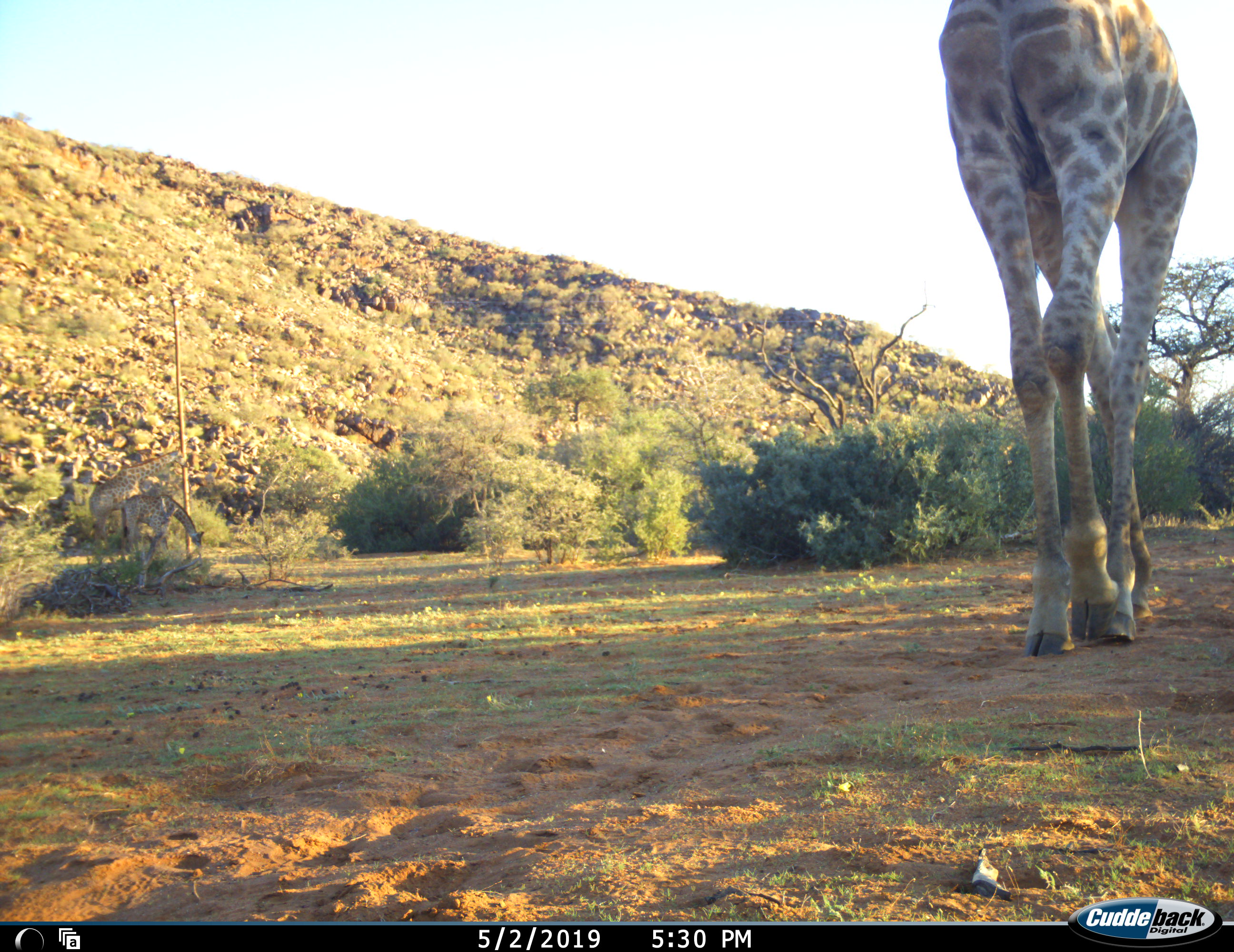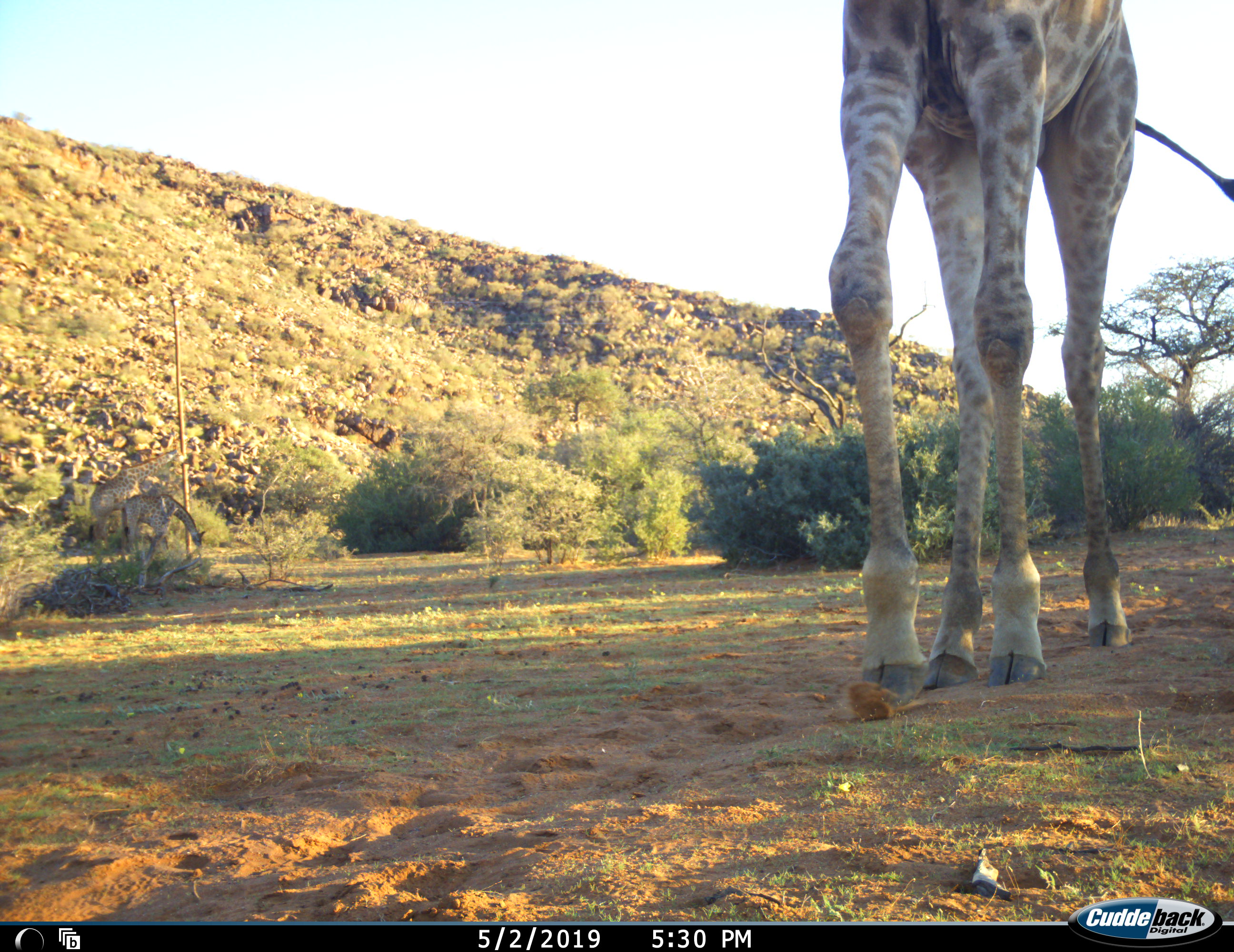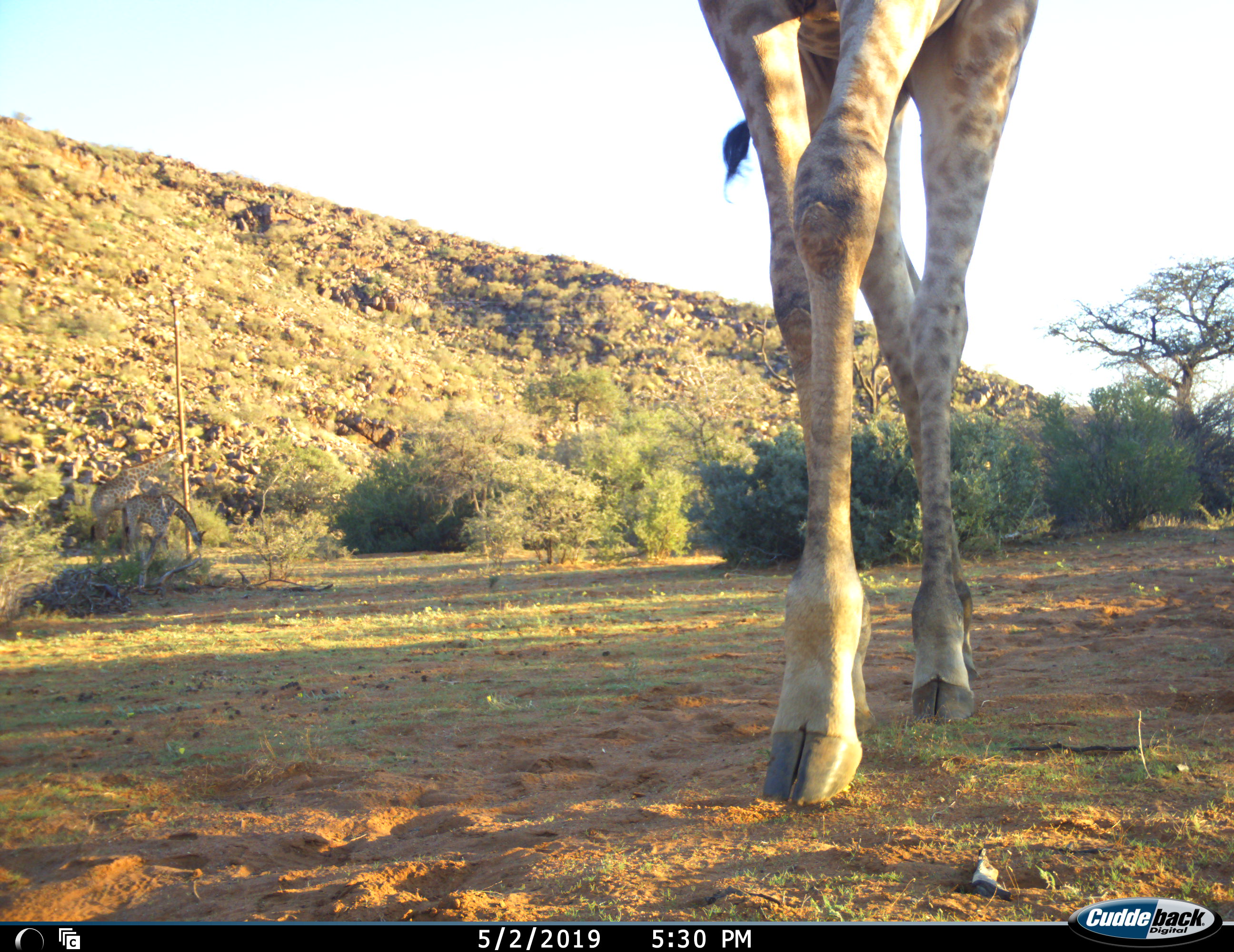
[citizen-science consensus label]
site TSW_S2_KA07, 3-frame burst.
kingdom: Animalia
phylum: Chordata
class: Mammalia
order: Artiodactyla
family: Giraffidae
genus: Giraffa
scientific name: Giraffa camelopardalis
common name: giraffe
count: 1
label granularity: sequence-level